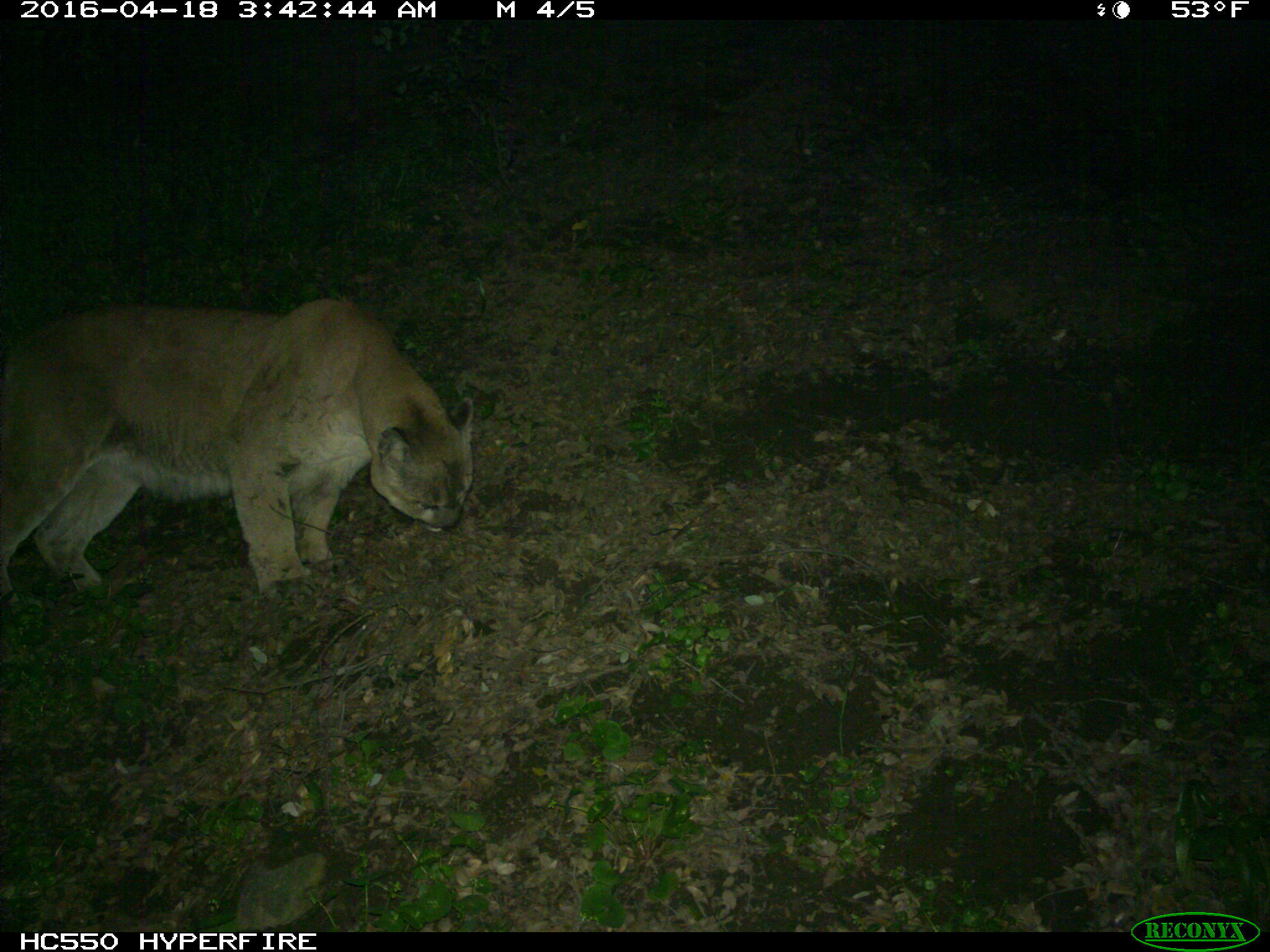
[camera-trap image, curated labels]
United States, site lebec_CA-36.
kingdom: Animalia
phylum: Chordata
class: Mammalia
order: Carnivora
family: Felidae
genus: Puma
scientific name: Puma concolor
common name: mountain lion